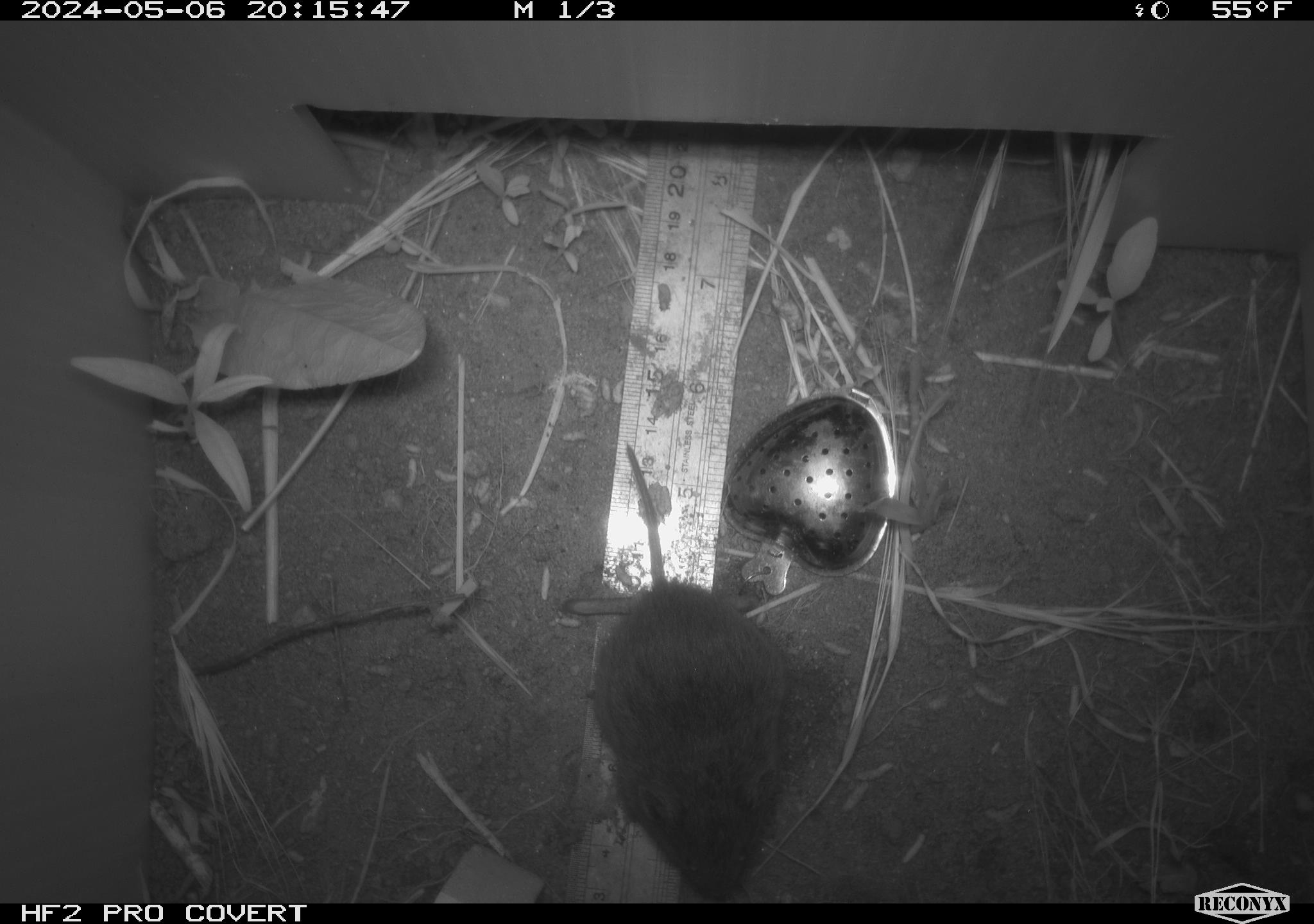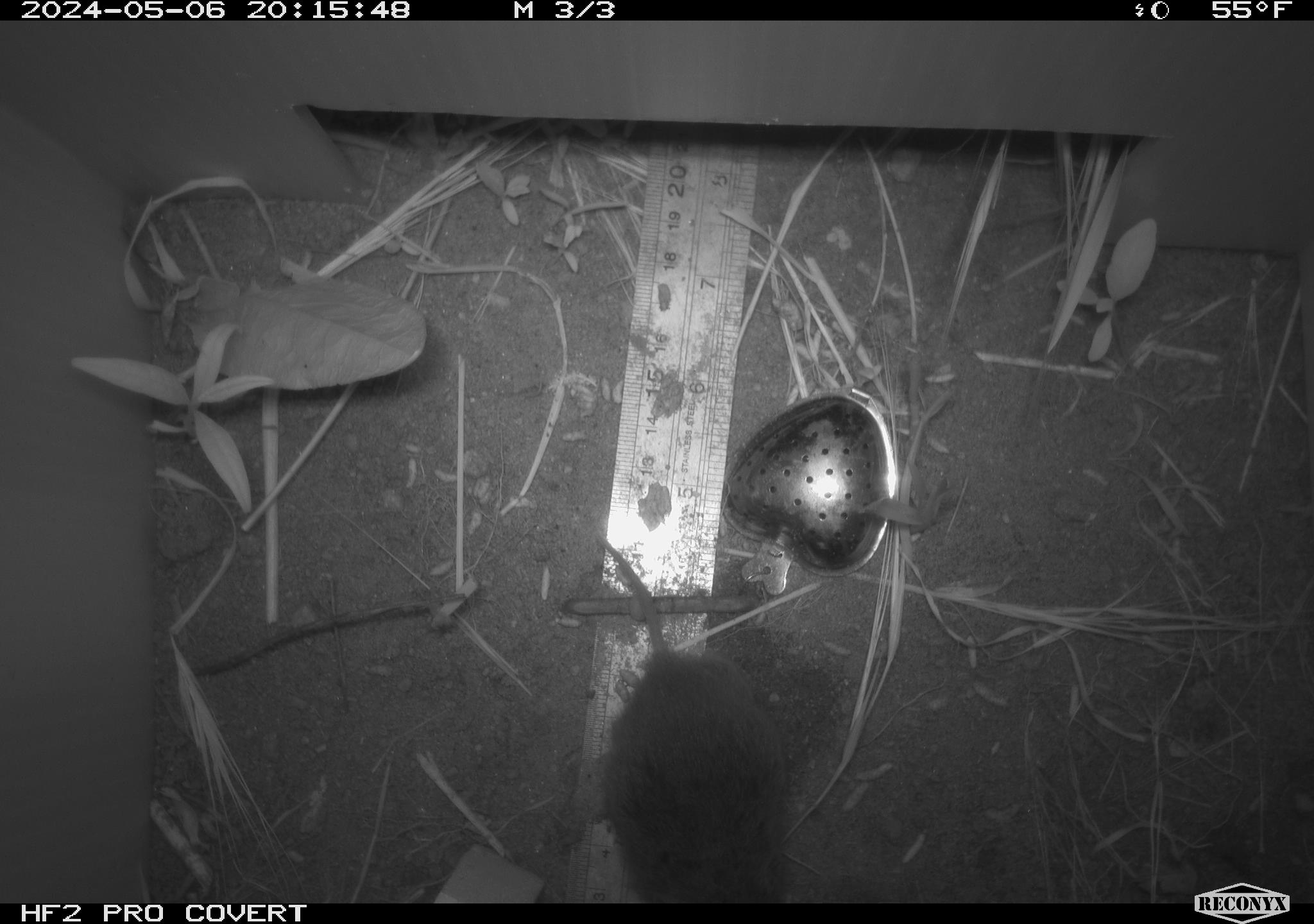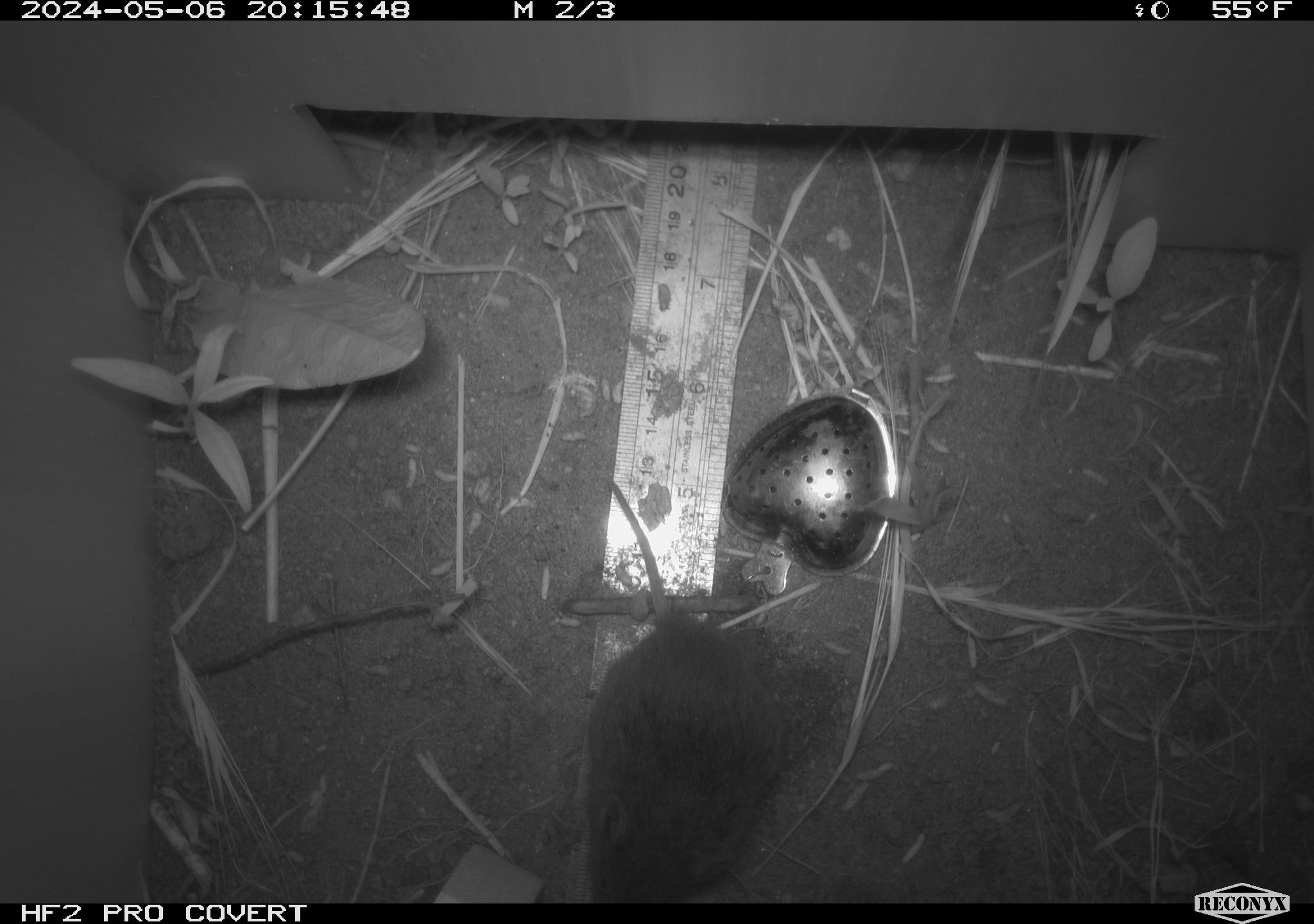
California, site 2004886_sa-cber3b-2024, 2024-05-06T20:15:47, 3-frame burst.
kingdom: Animalia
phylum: Chordata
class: Mammalia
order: Rodentia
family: Cricetidae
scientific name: Arvicolinae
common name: voles, lemmings, and muskrats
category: arvicolinae subfamily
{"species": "arvicolinae subfamily (voles, lemmings, and muskrats) (Arvicolinae)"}